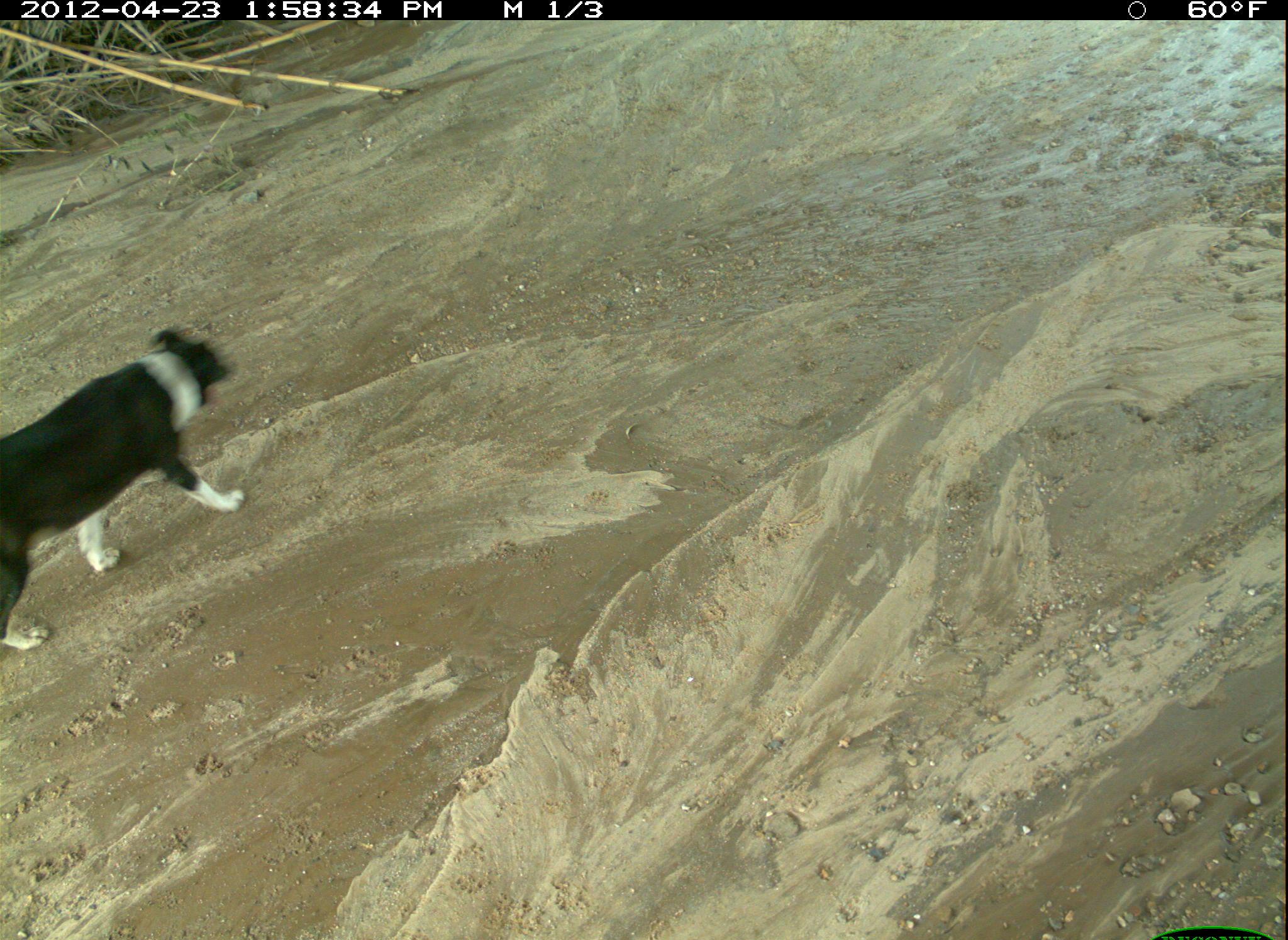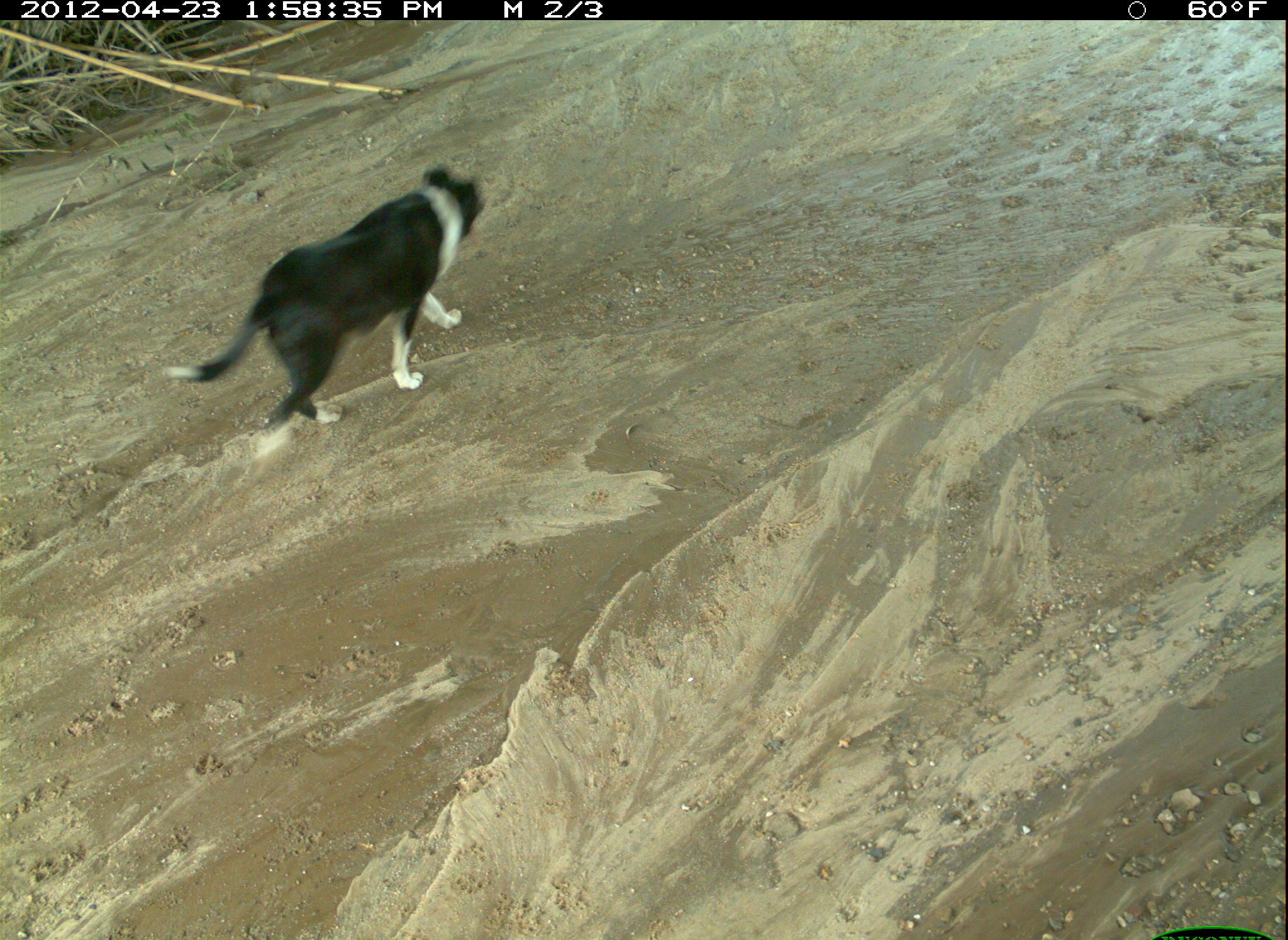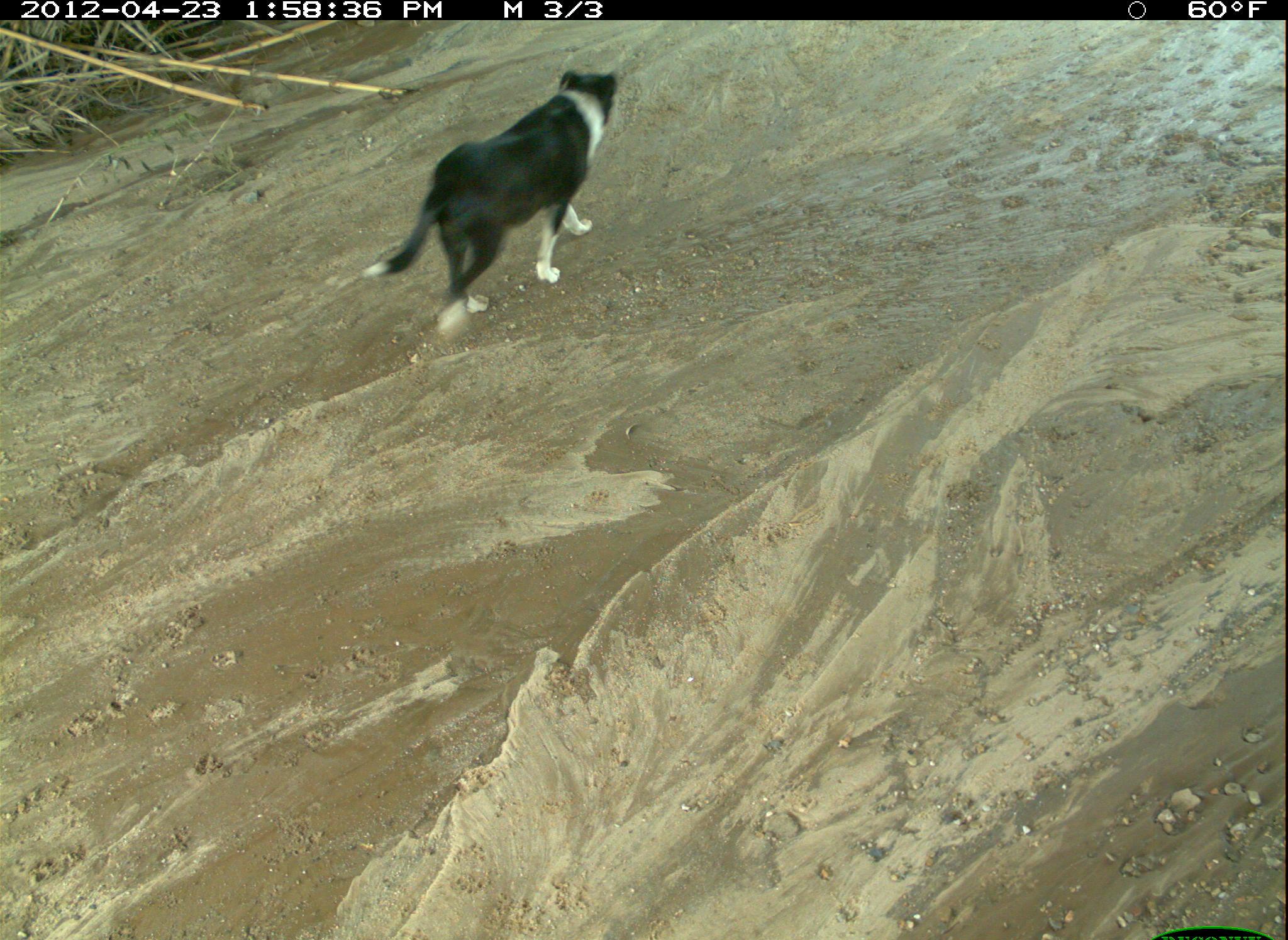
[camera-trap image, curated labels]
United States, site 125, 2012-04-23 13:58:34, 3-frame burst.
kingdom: Animalia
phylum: Chordata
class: Mammalia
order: Carnivora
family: Canidae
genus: Canis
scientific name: Canis familiaris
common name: domestic dog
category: dog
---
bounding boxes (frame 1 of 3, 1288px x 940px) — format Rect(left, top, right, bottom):
dog: Rect(0, 325, 251, 654)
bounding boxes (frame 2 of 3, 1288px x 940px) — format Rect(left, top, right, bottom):
dog: Rect(159, 153, 496, 472)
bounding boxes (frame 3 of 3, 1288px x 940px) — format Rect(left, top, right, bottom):
dog: Rect(354, 60, 630, 346)